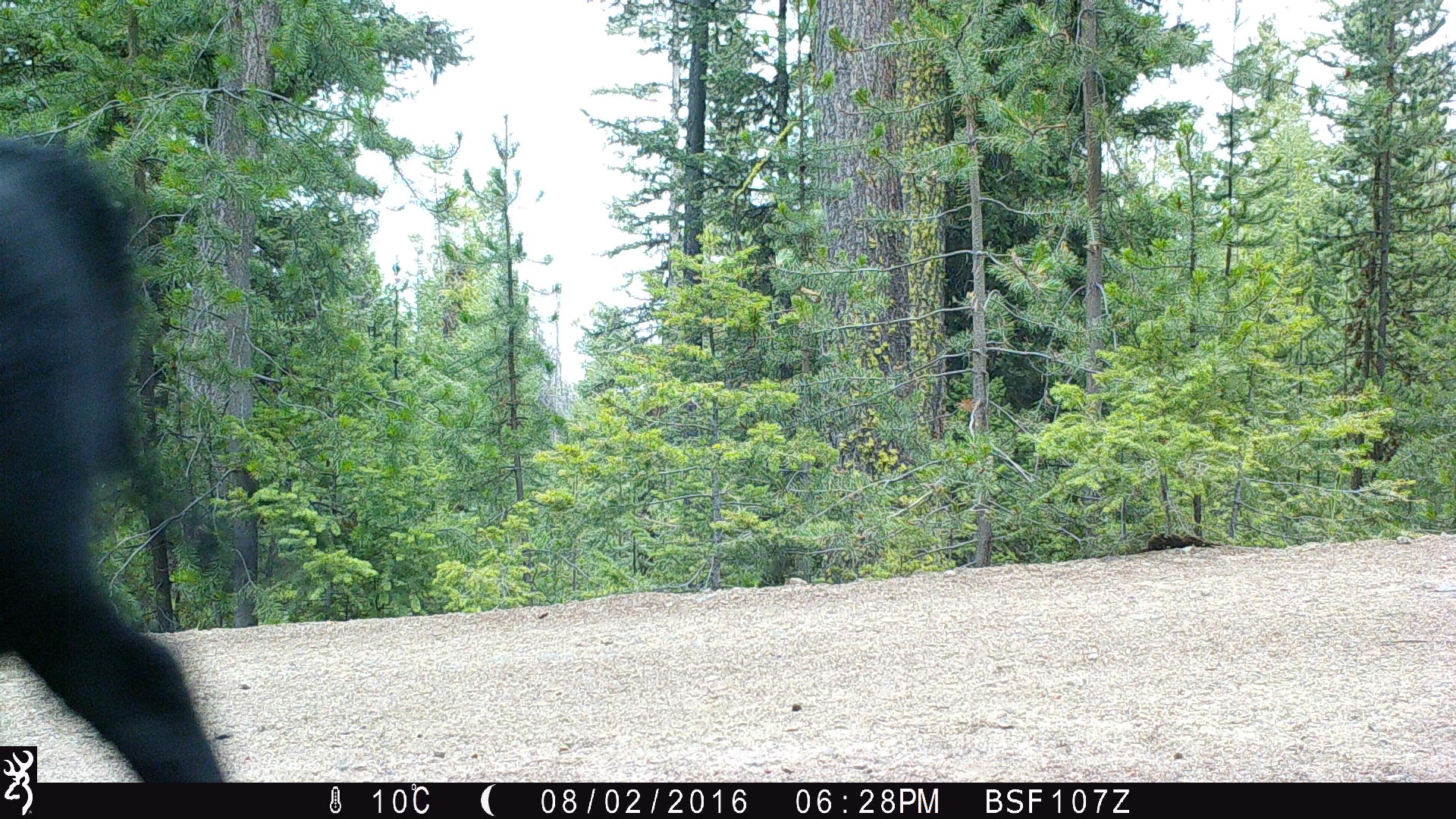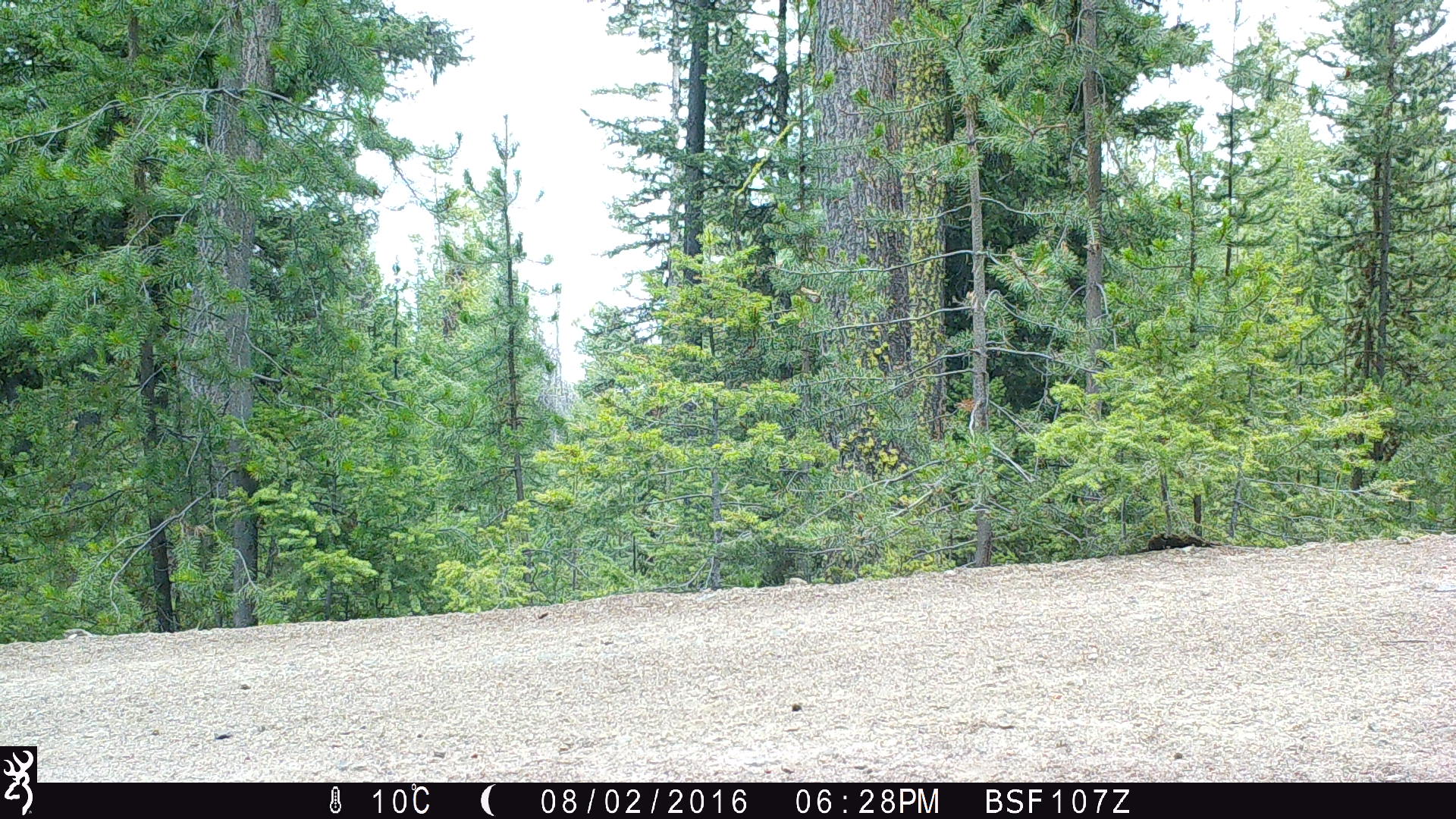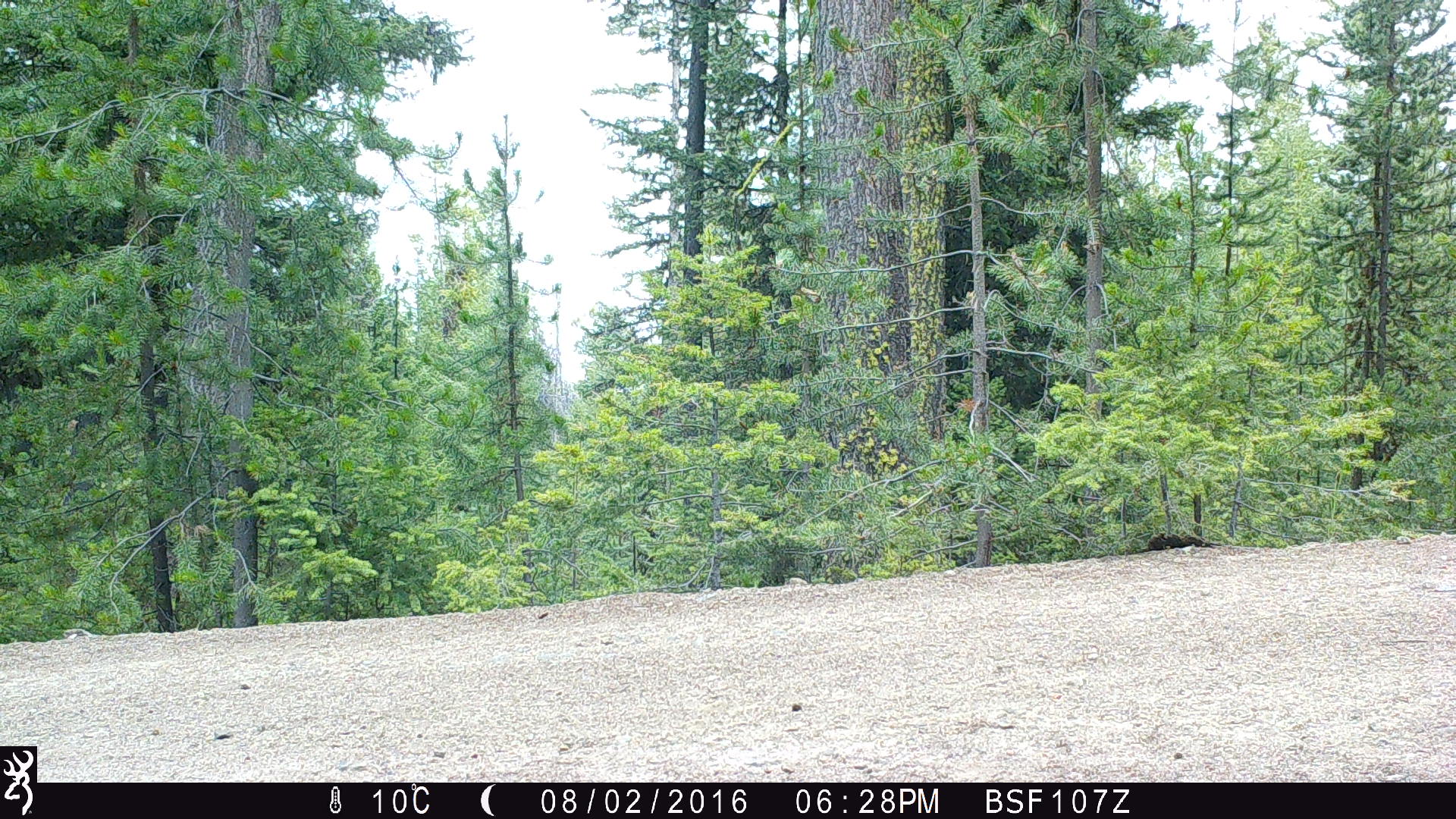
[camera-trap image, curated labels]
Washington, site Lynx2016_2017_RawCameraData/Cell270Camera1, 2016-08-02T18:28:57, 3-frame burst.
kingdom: Animalia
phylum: Chordata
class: Mammalia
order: Artiodactyla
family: Bovidae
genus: Bos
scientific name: Bos taurus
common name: domestic cattle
Domestic cattle (Bos taurus). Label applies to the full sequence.